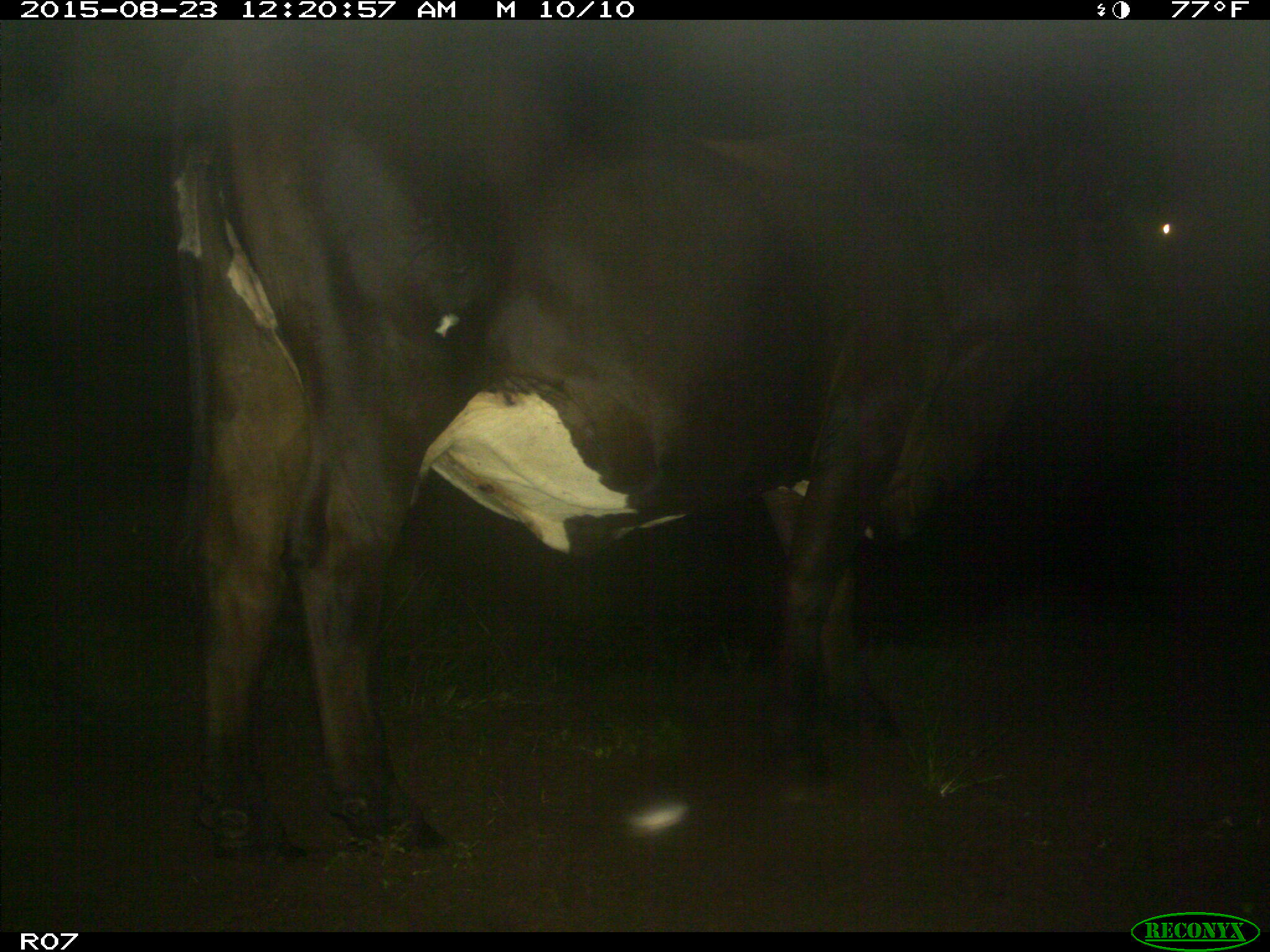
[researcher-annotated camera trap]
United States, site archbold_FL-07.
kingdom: Animalia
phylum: Chordata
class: Mammalia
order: Artiodactyla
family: Bovidae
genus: Bos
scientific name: Bos taurus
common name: domestic cow